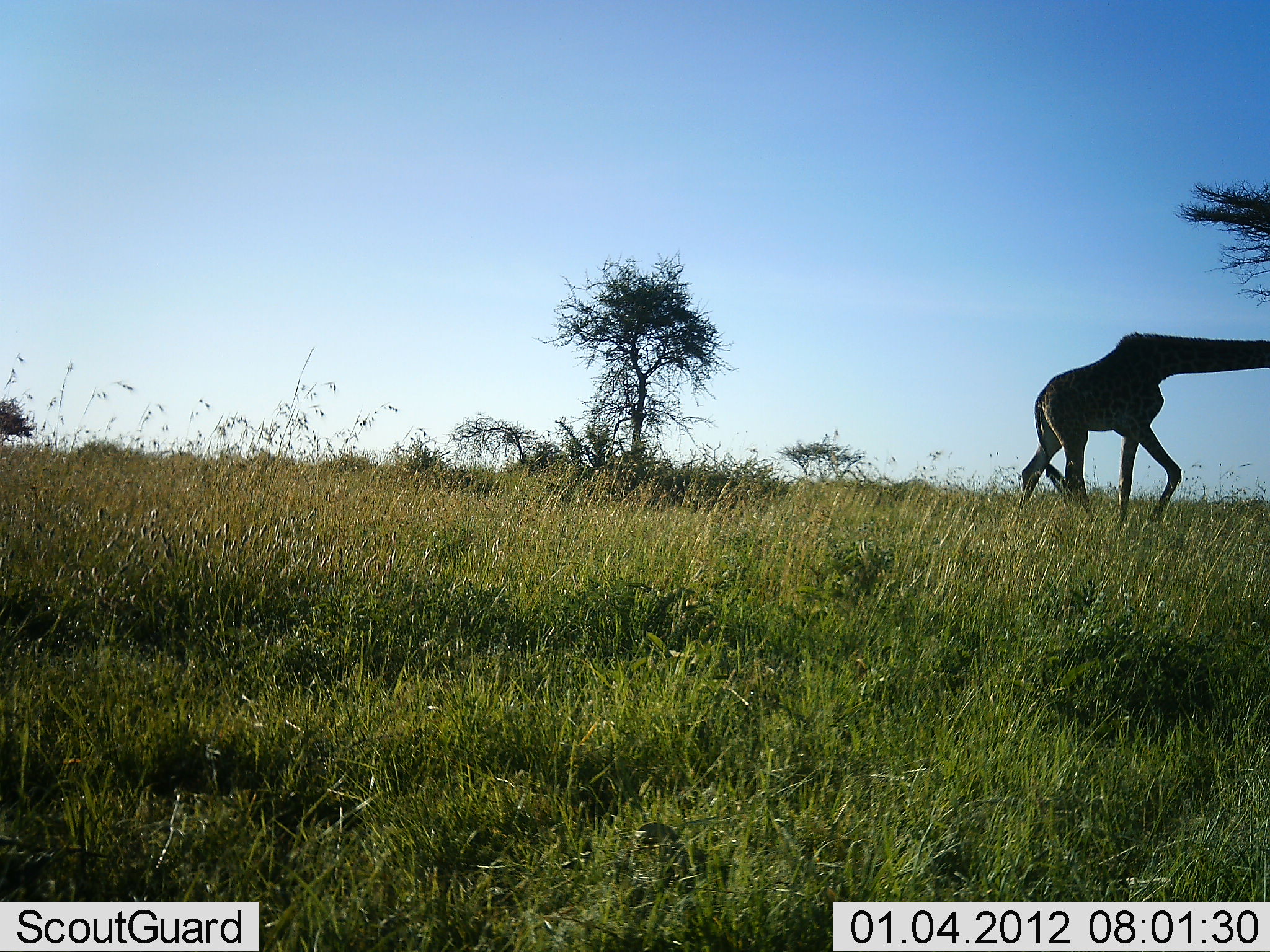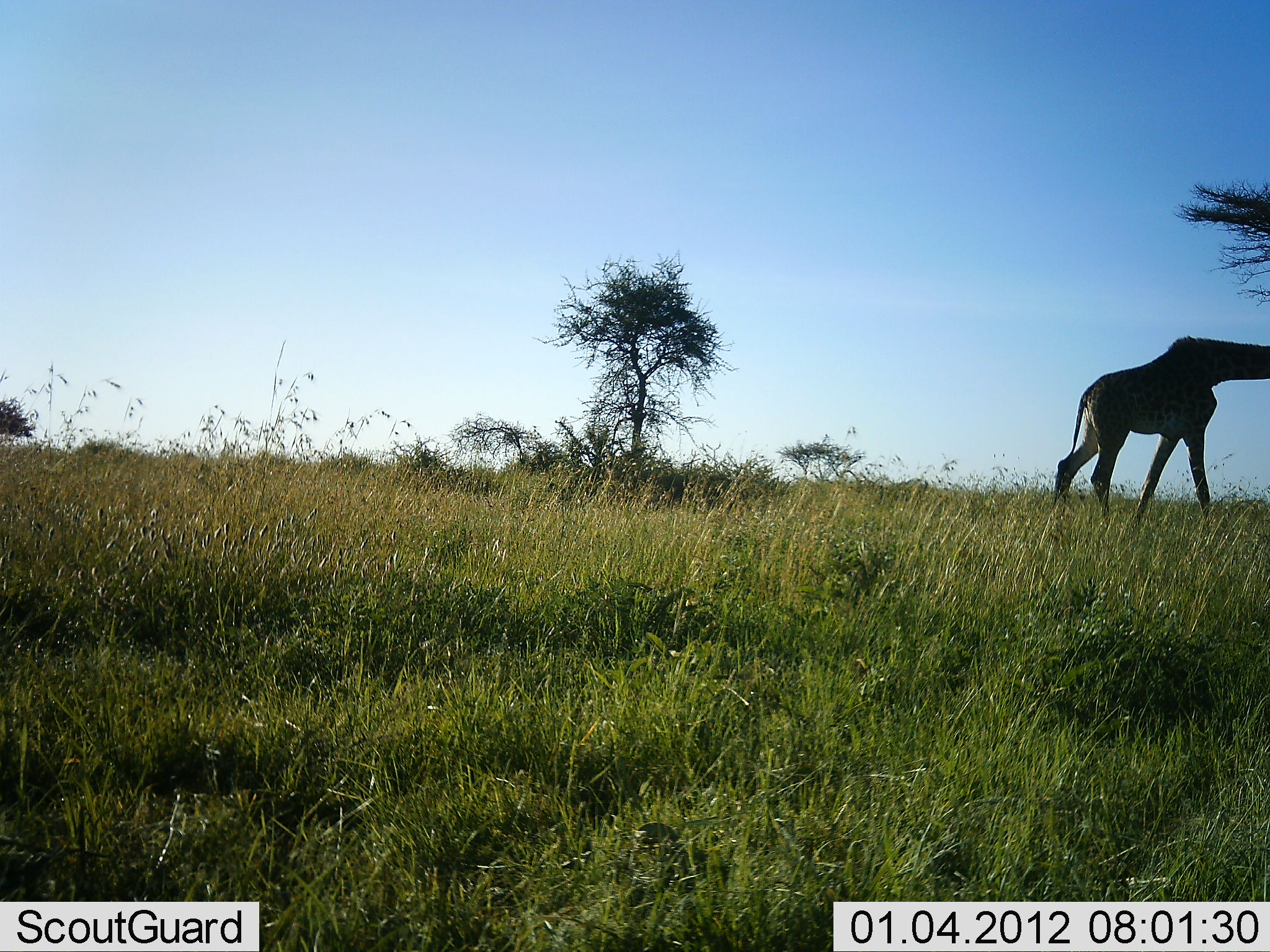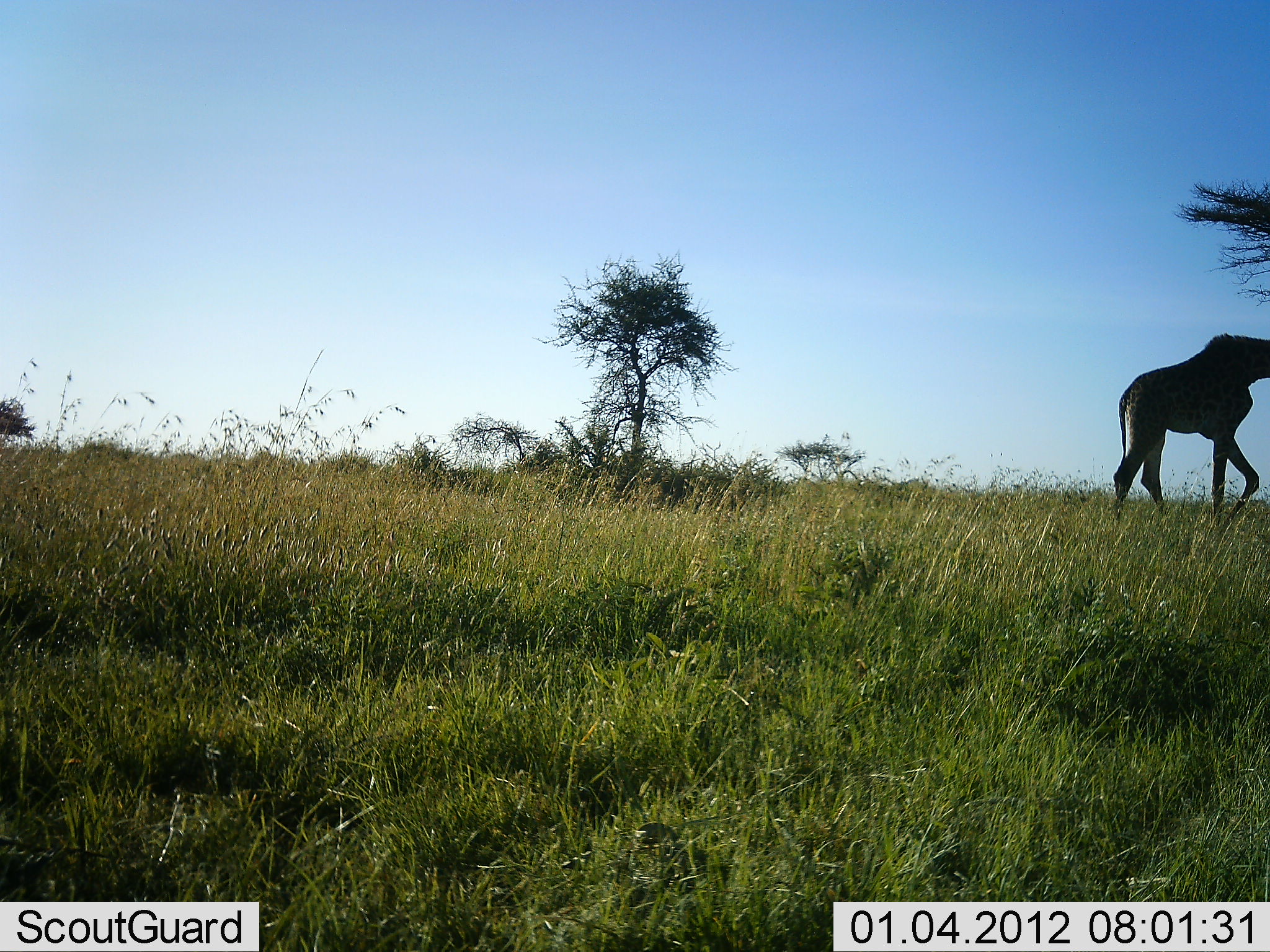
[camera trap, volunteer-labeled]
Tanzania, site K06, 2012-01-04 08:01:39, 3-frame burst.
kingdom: Animalia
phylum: Chordata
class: Mammalia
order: Artiodactyla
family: Giraffidae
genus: Giraffa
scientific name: Giraffa camelopardalis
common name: giraffe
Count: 1.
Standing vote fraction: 0%.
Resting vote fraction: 0%.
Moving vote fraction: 93%.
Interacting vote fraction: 0%.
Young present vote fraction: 0%.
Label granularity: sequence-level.